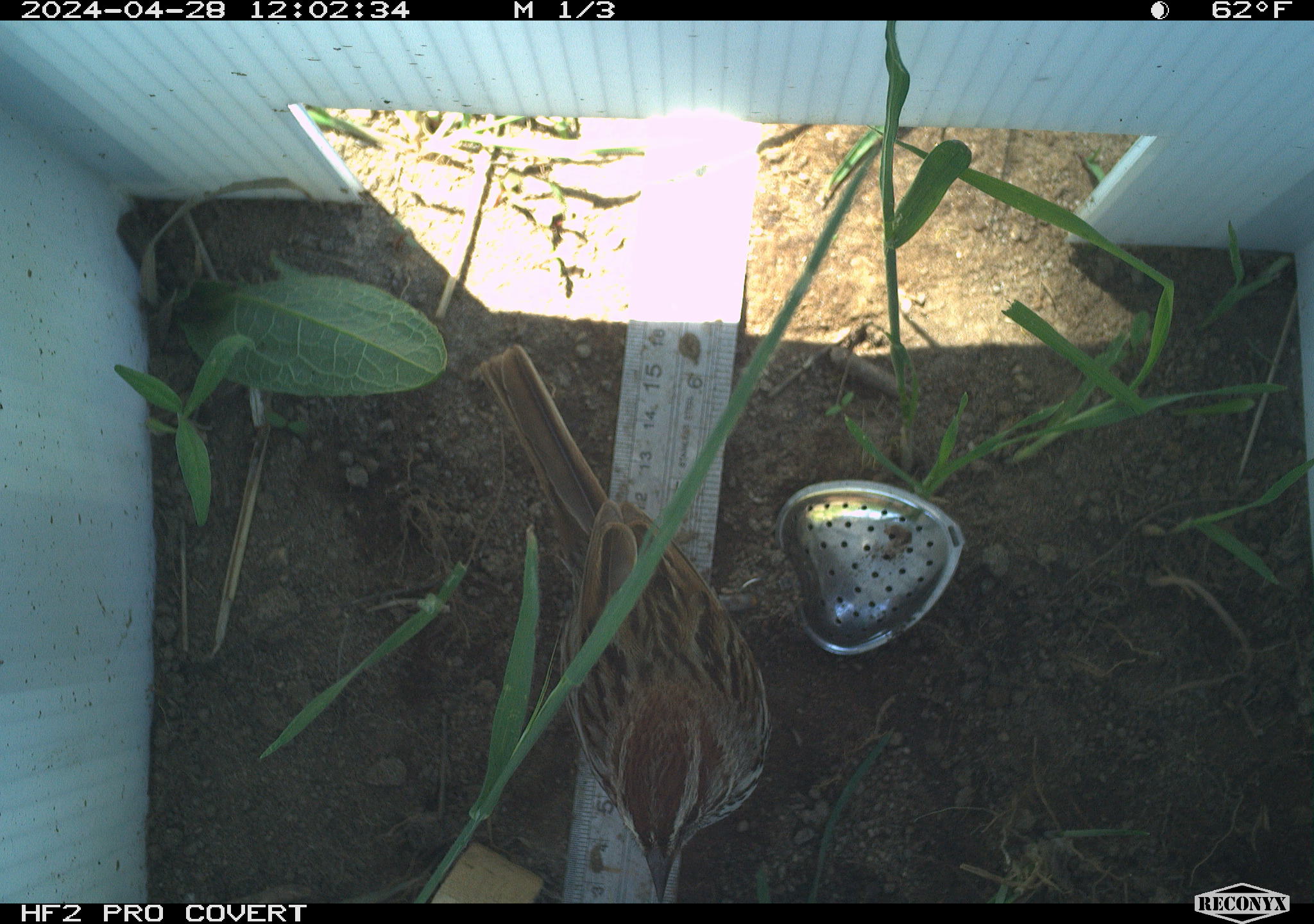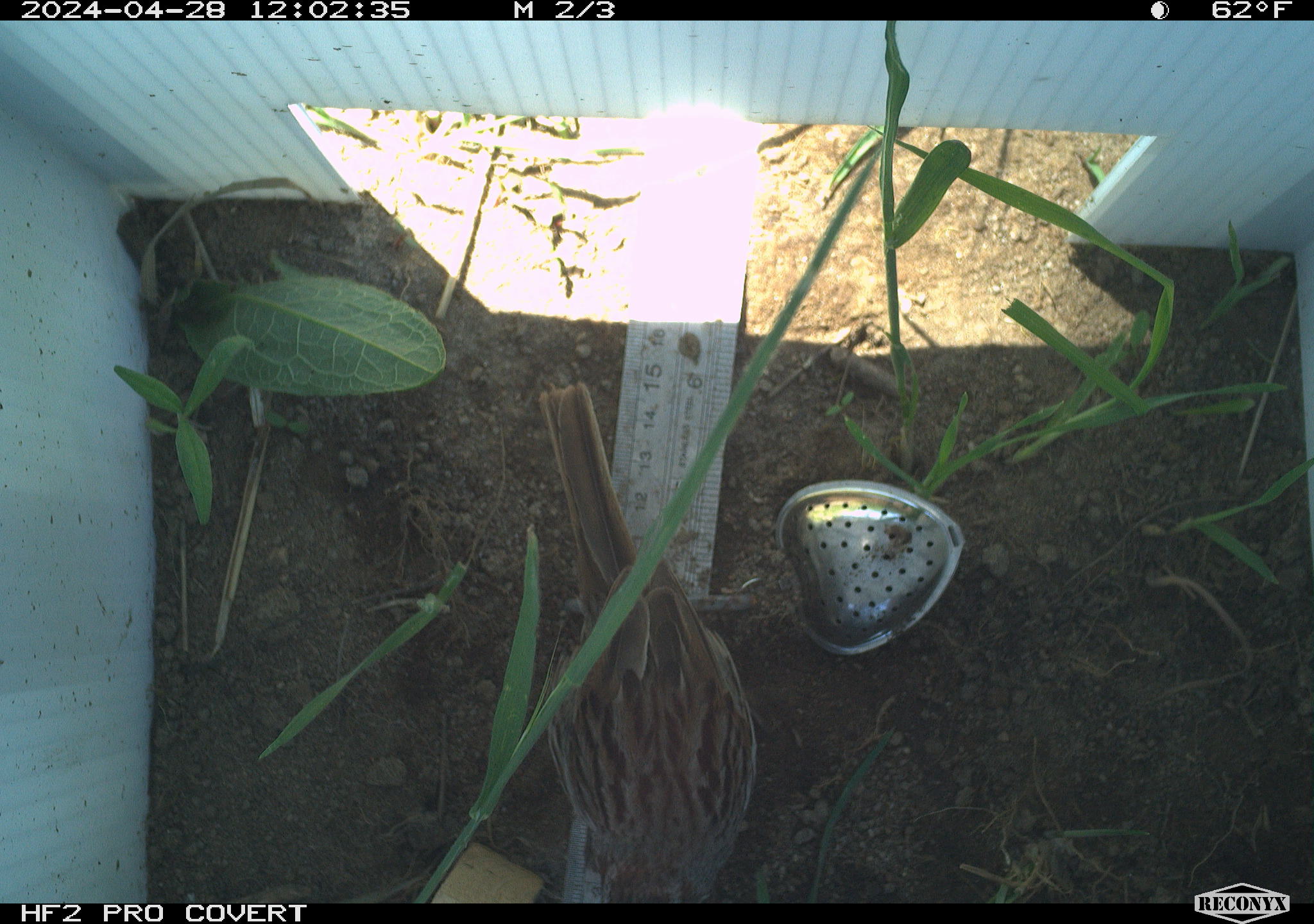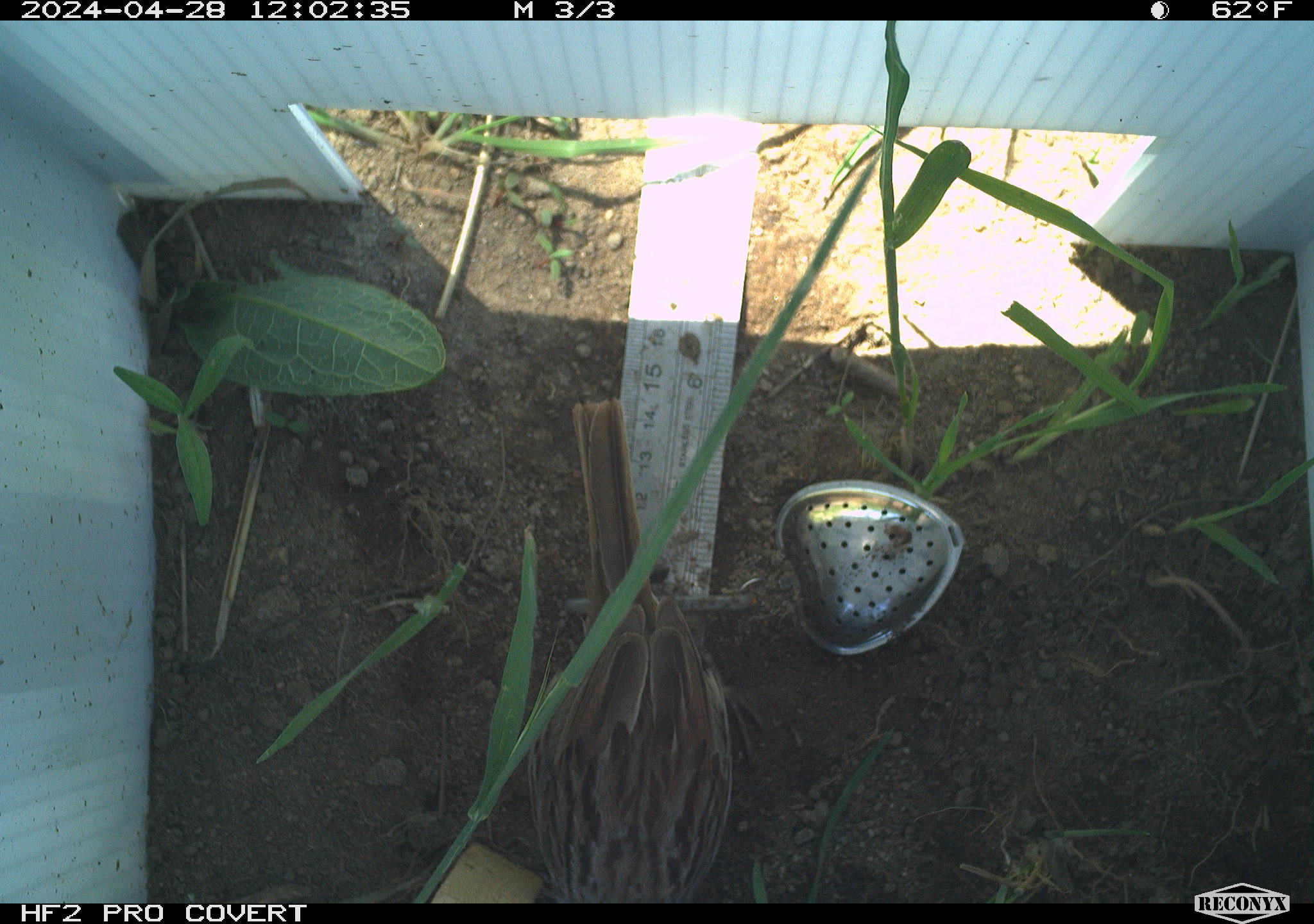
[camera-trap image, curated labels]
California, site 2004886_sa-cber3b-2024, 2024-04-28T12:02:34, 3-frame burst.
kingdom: Animalia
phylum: Chordata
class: Aves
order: Passeriformes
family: Passerellidae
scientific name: Passerellidae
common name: new world sparrows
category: passerellidae family